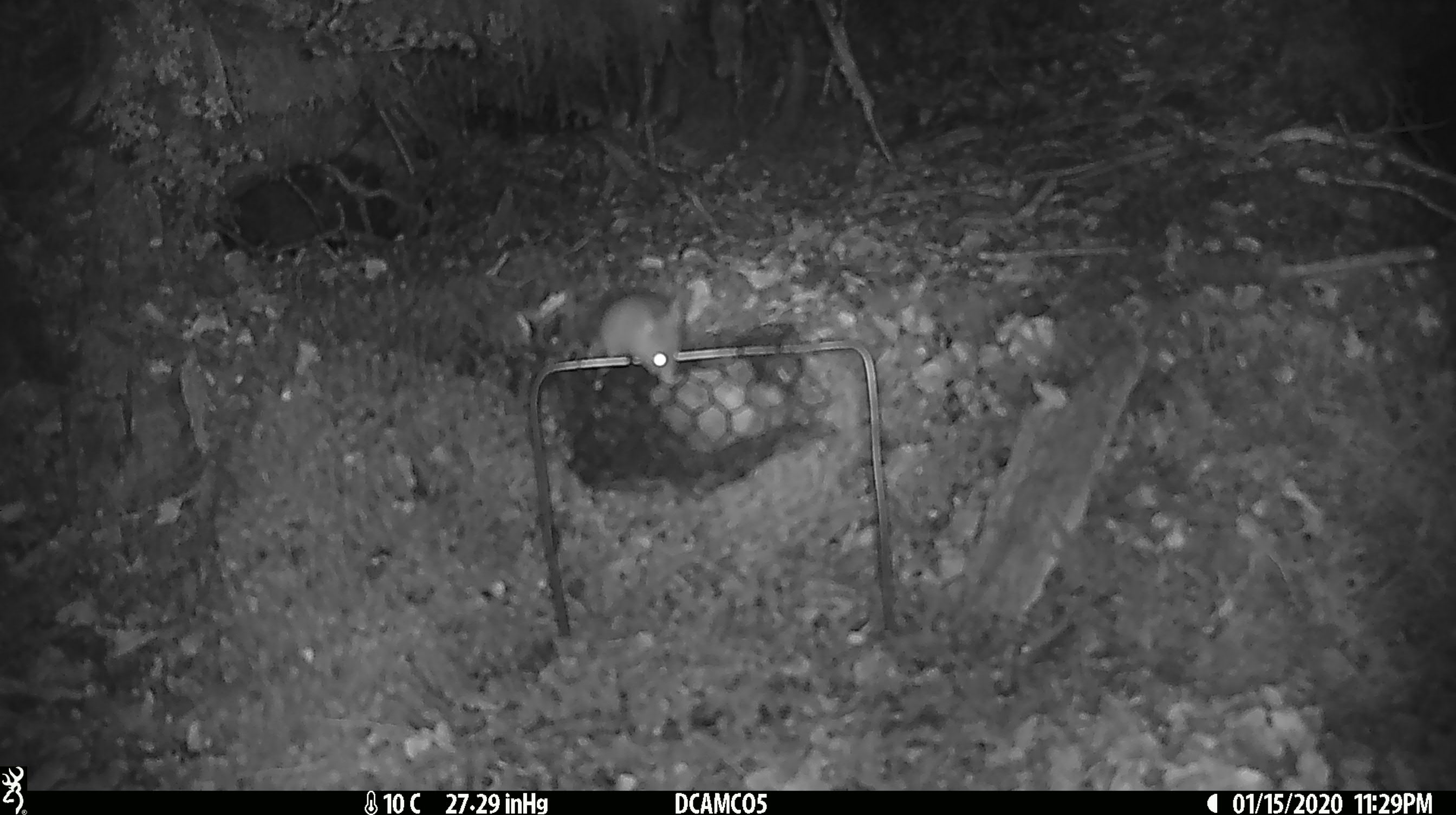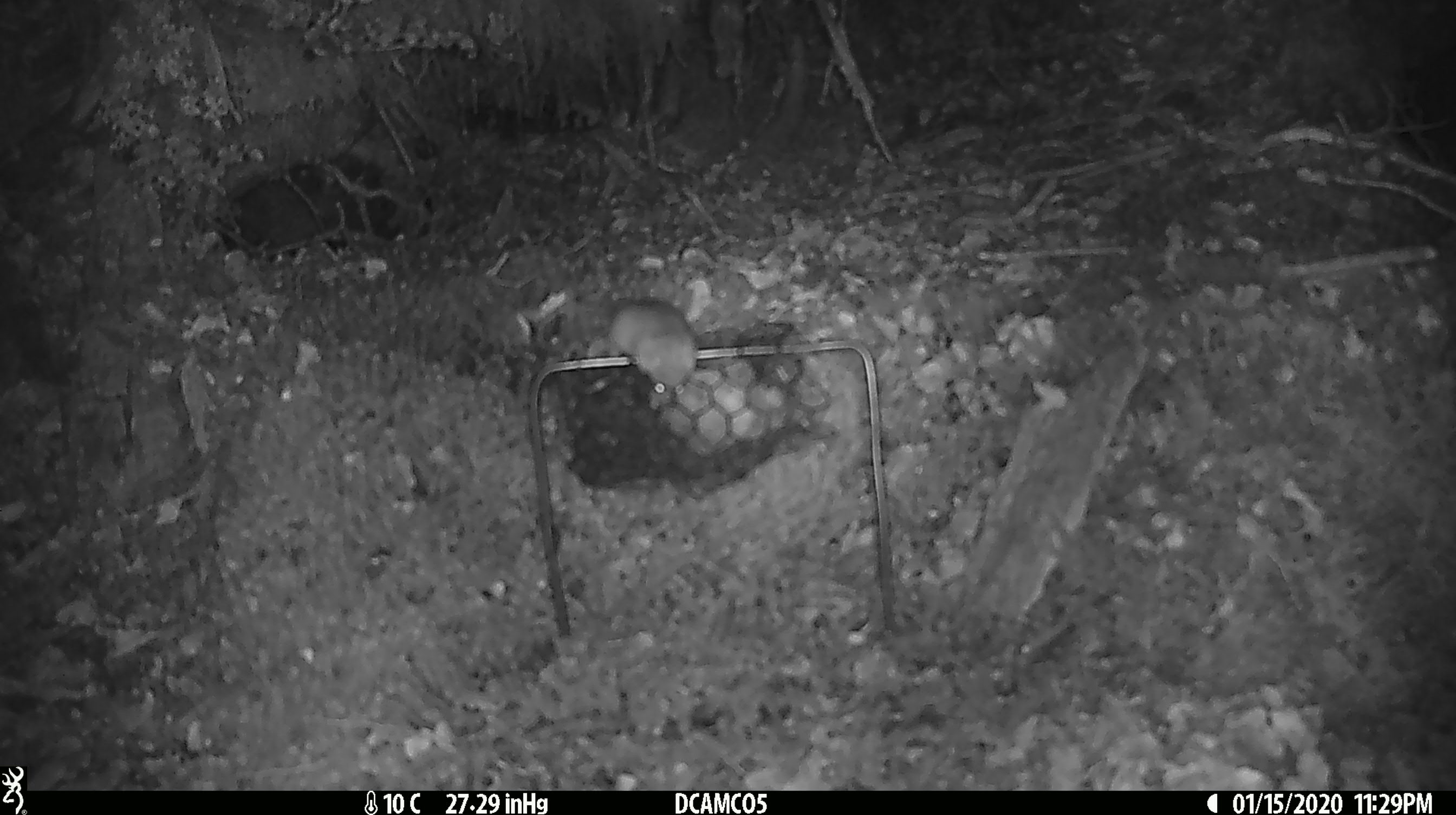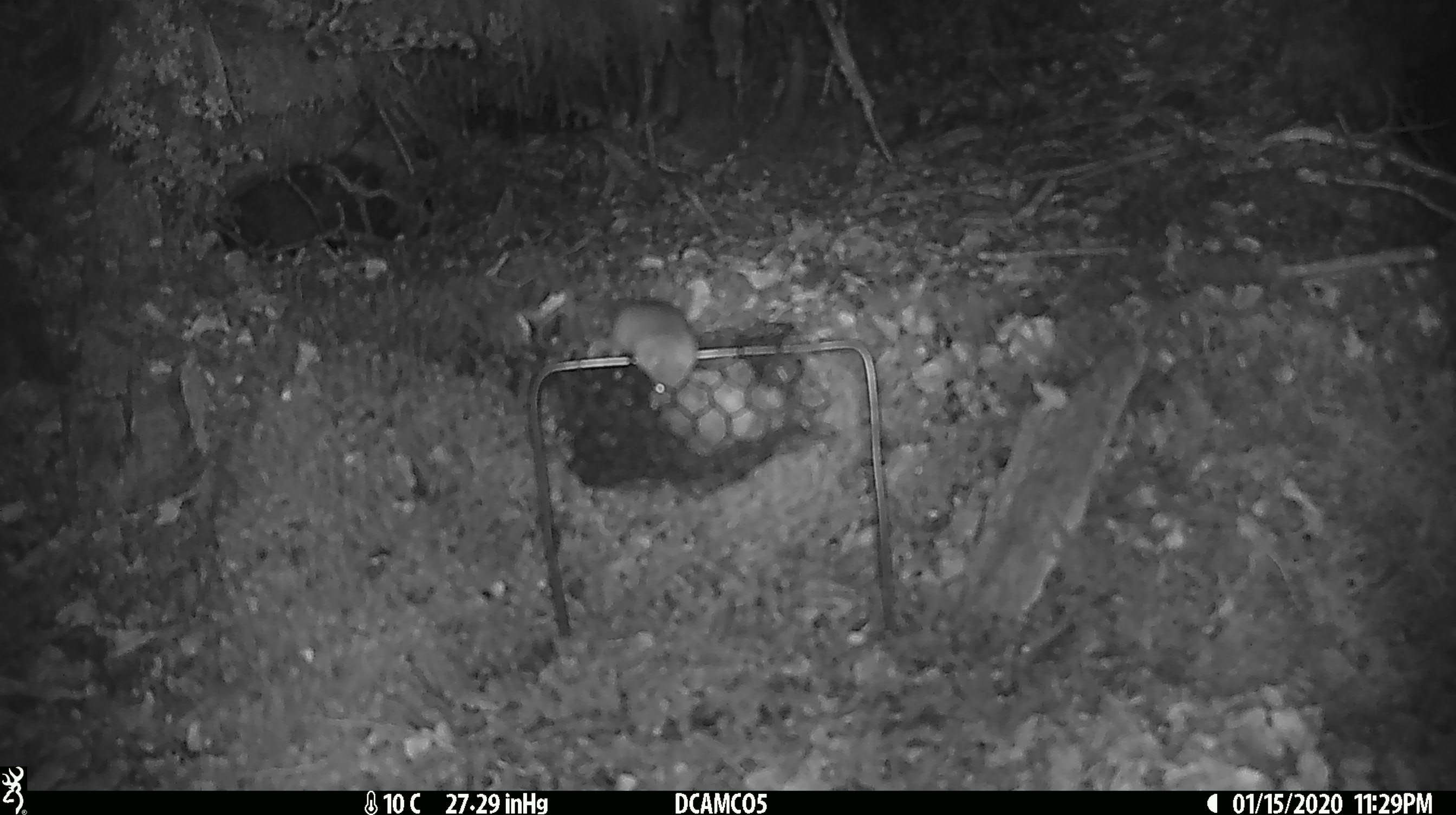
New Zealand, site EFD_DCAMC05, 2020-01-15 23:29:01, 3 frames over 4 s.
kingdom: Animalia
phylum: Chordata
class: Mammalia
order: Rodentia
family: Muridae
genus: Mus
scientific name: Mus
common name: mouse